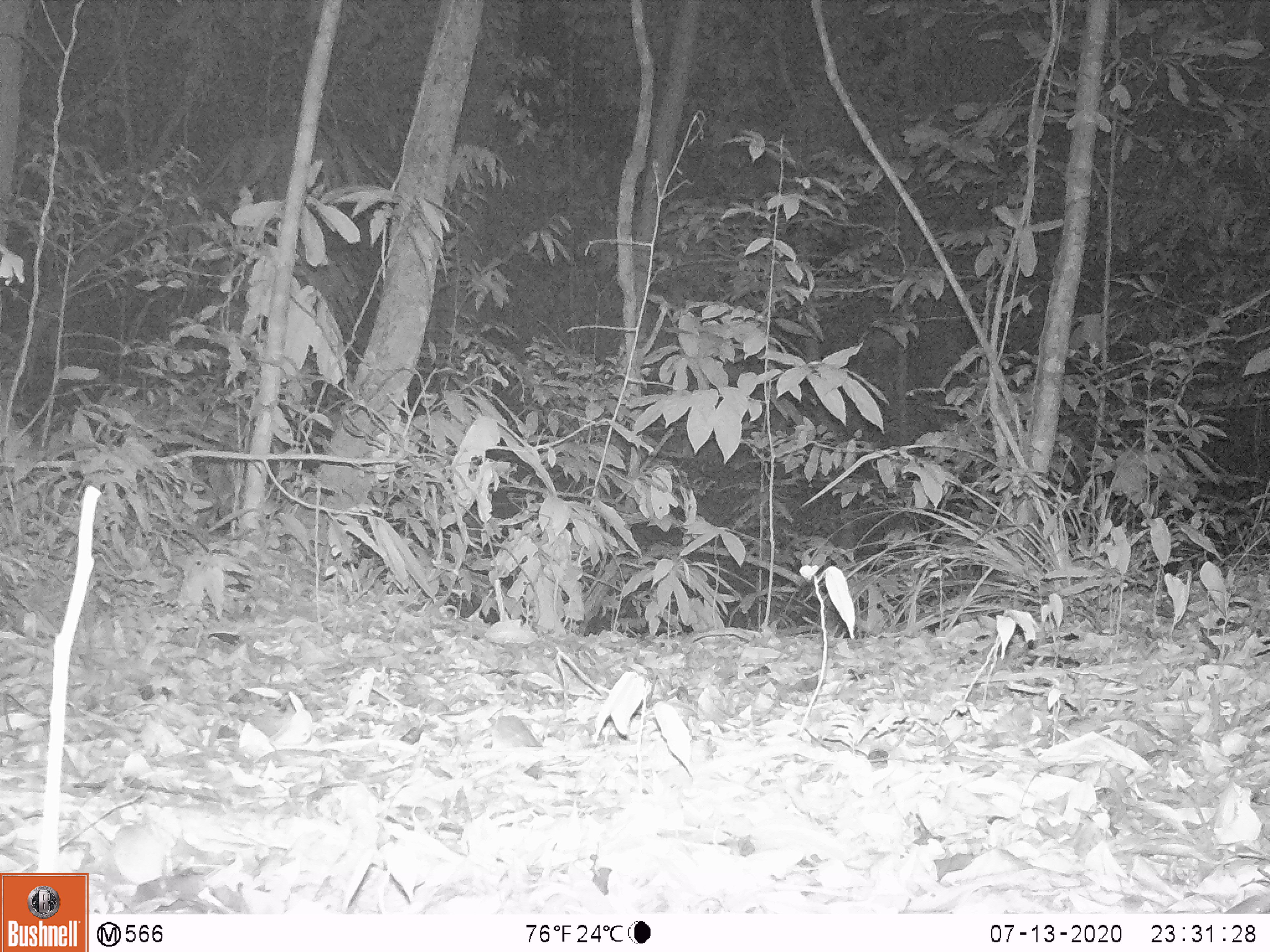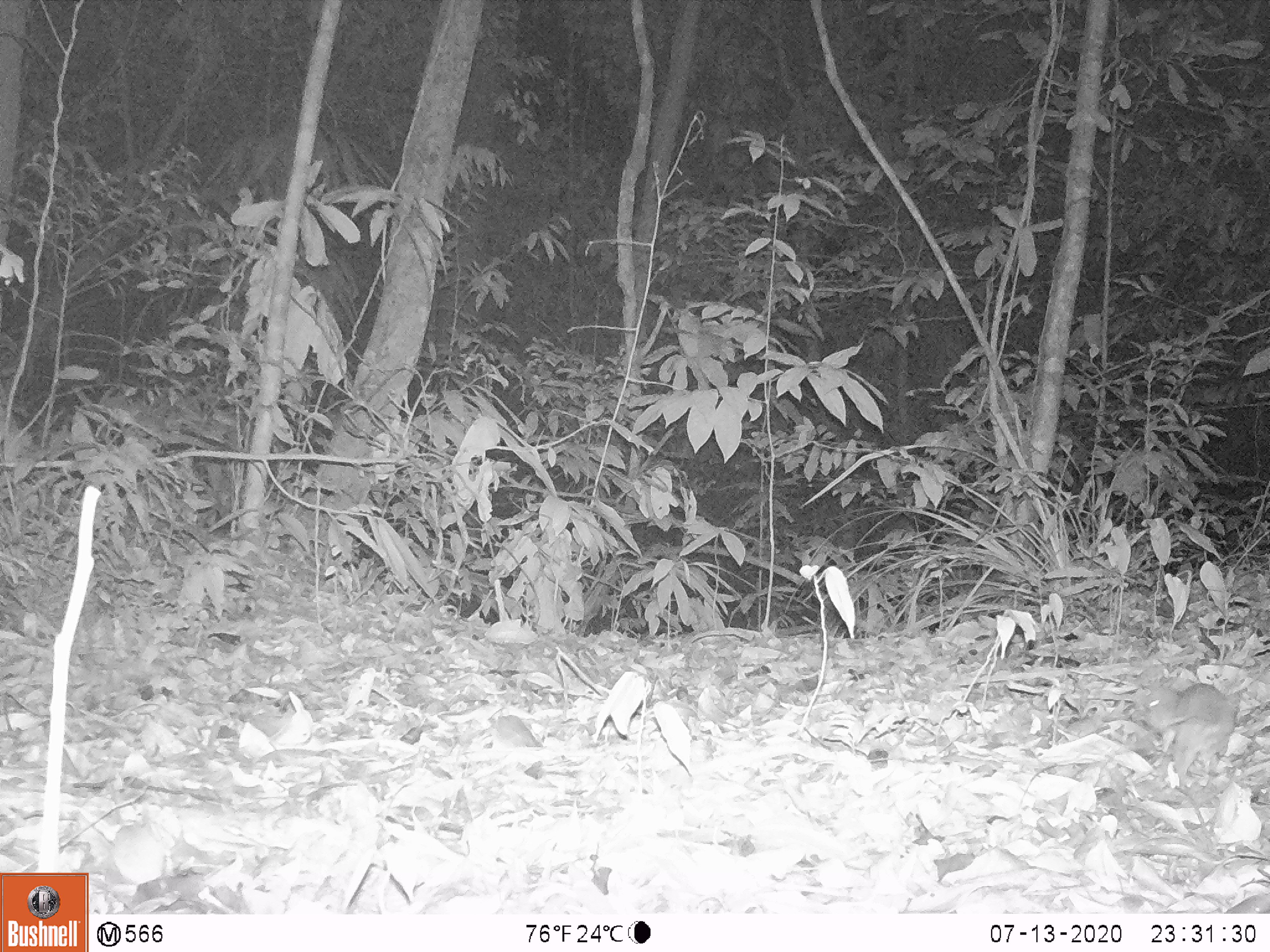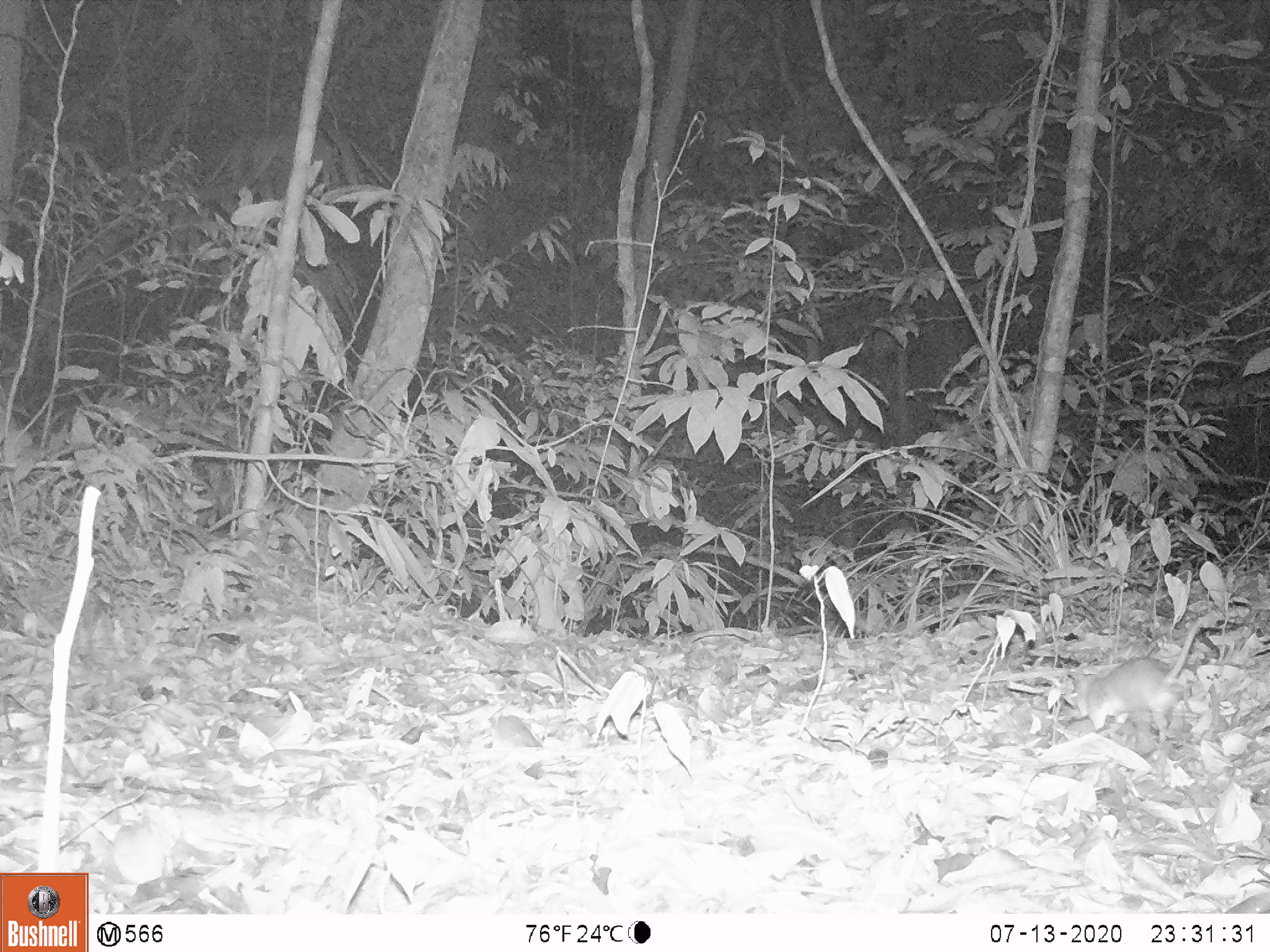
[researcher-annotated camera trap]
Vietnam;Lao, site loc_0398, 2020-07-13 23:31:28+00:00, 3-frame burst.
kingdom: Animalia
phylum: Chordata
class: Mammalia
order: Rodentia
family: Muridae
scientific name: Muridae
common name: old-world mice and rats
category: unidentified murid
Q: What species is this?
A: Unidentified murid (old-world mice and rats) (Muridae).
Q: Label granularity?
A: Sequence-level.